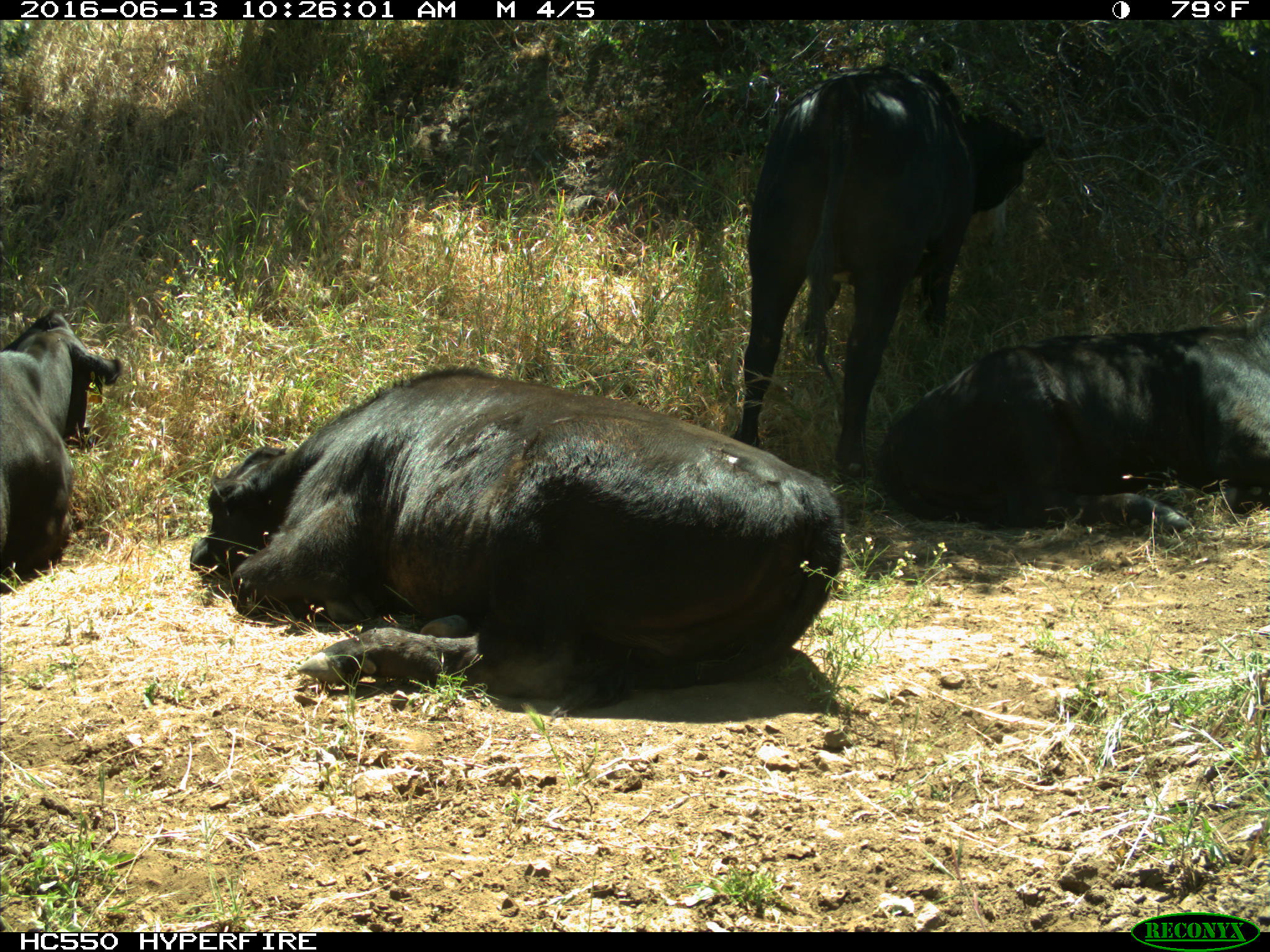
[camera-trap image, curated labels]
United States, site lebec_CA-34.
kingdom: Animalia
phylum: Chordata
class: Mammalia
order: Artiodactyla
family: Bovidae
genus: Bos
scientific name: Bos taurus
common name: domestic cow